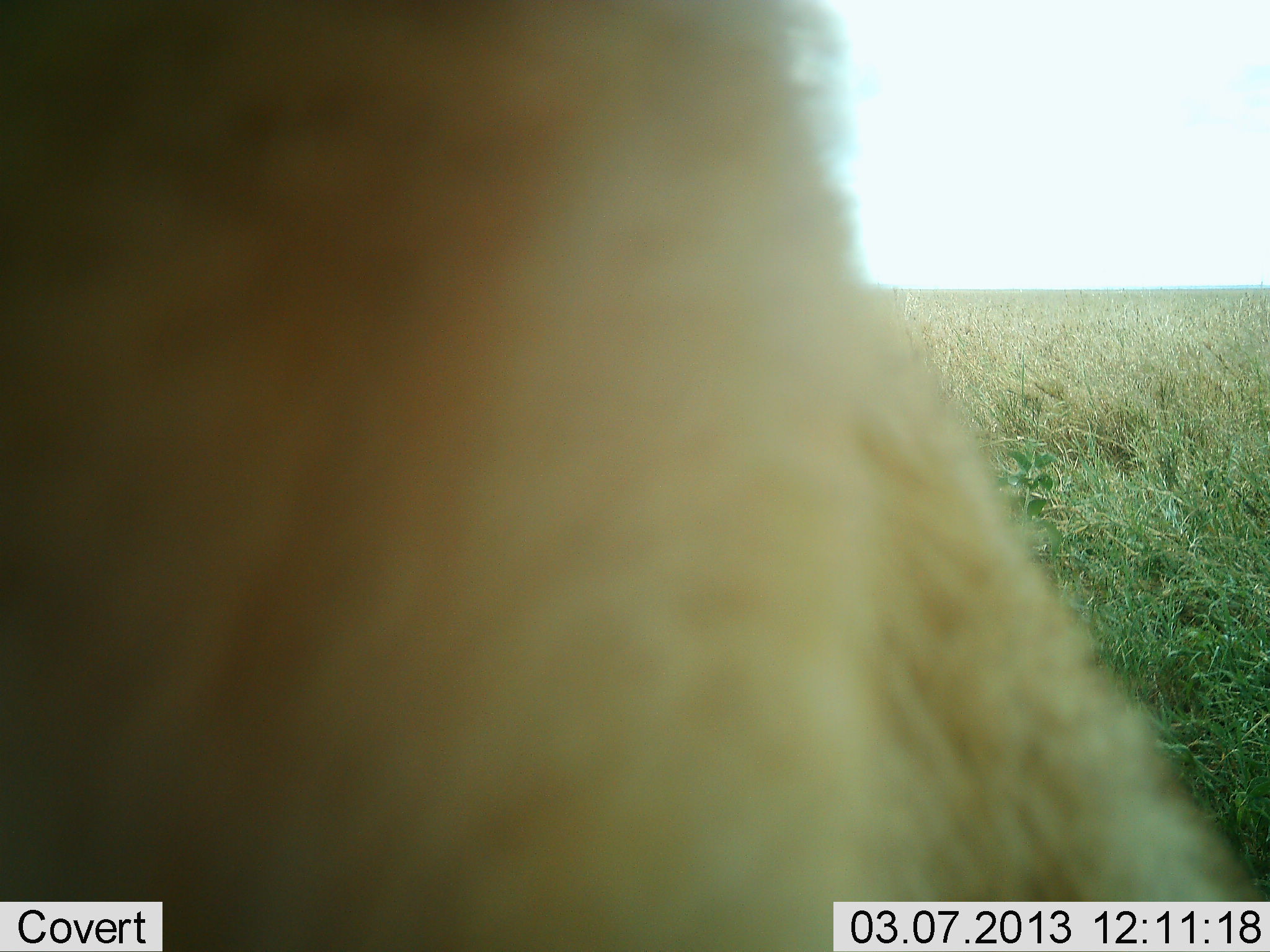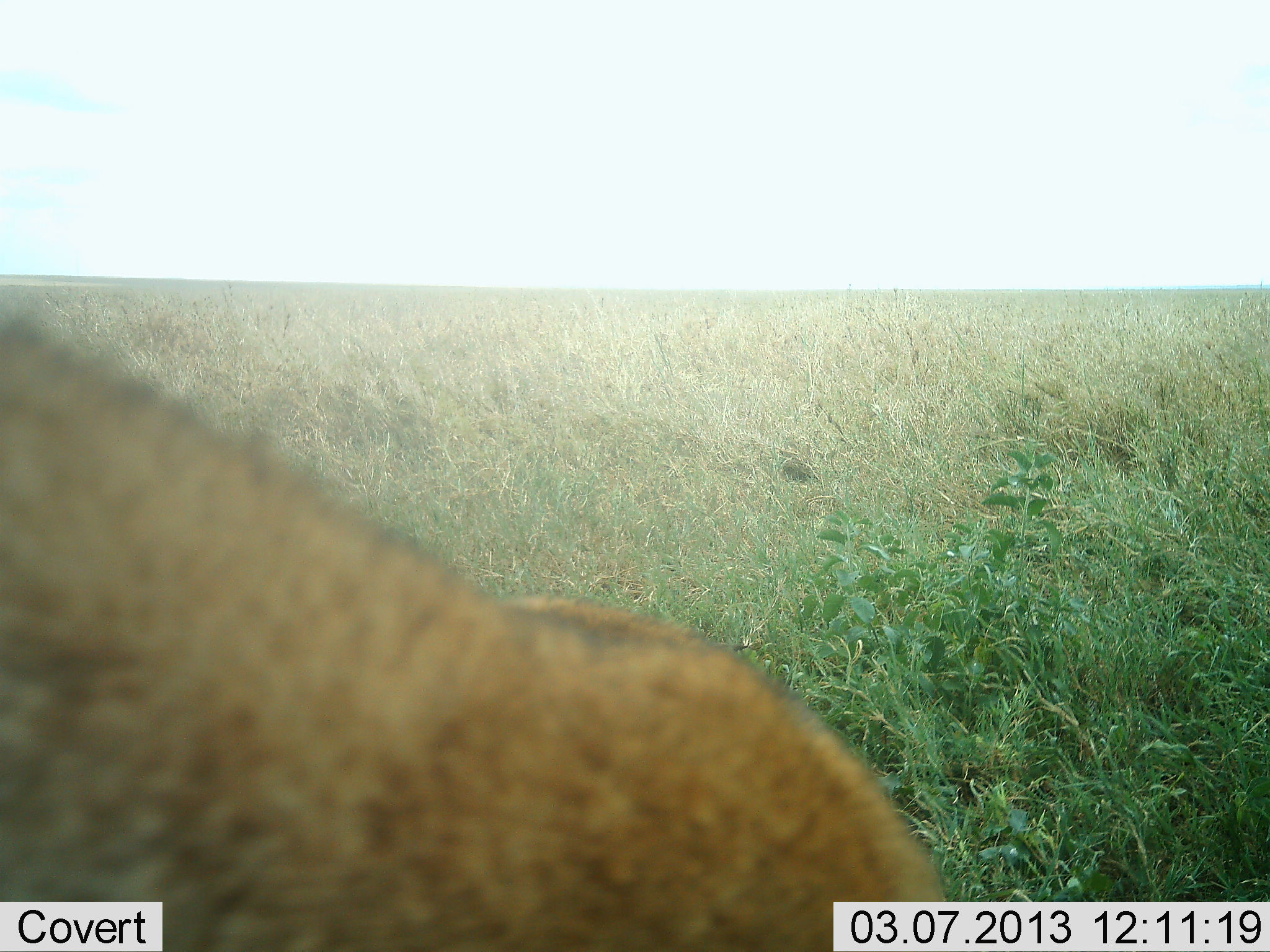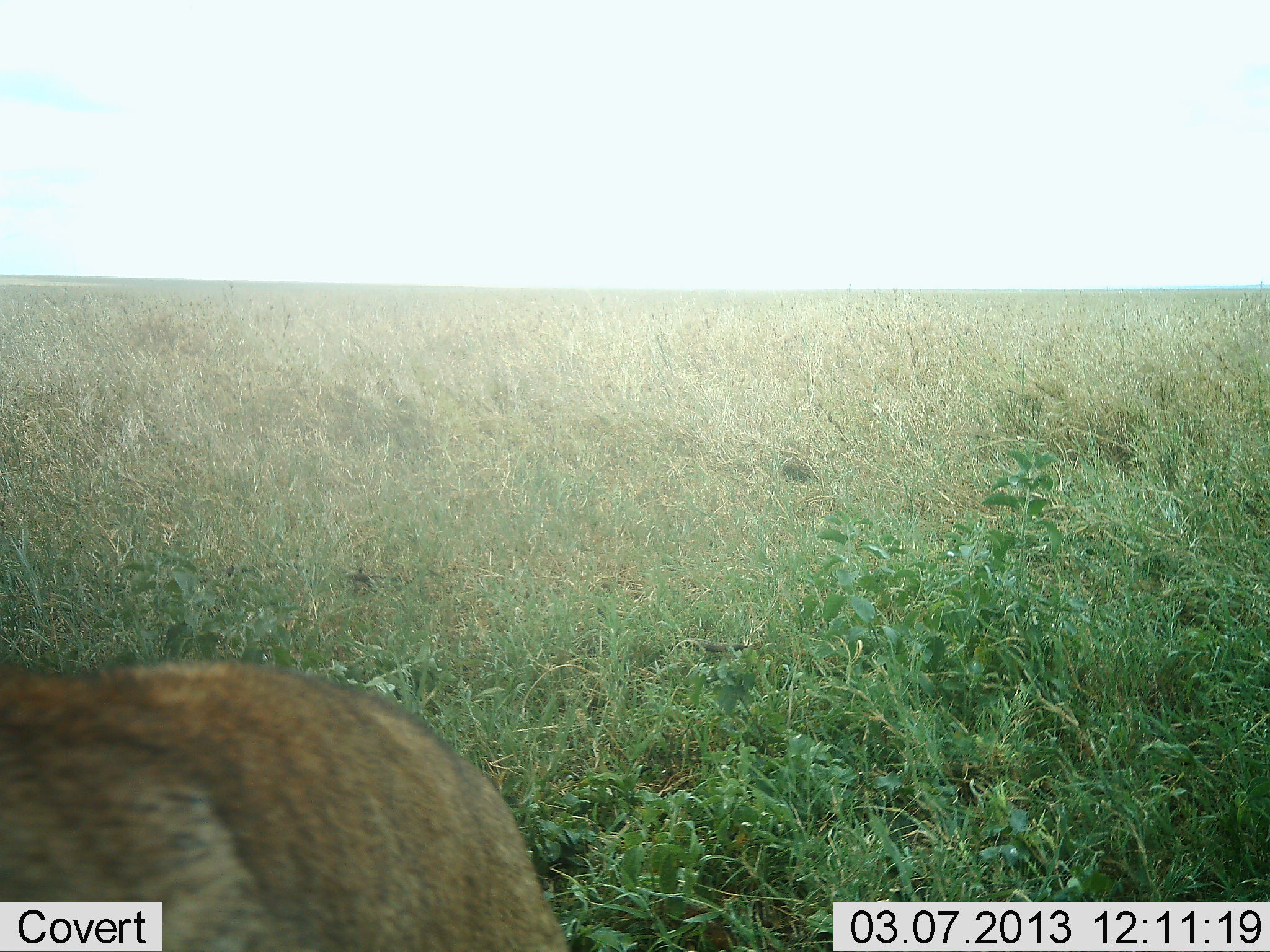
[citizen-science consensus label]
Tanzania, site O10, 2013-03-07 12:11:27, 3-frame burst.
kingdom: Animalia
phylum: Chordata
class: Mammalia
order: Carnivora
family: Felidae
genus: Panthera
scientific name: Panthera leo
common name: lion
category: lionfemale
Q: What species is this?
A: Lionfemale (lion) (Panthera leo).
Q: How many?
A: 1.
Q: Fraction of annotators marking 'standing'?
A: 38%.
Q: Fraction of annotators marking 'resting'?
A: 0%.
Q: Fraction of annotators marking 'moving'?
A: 62%.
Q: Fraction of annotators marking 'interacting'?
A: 0%.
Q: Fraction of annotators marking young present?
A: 0%.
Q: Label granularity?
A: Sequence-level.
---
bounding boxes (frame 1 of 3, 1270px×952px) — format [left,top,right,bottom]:
animal: [0,1,1269,952]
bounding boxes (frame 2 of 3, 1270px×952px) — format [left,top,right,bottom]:
animal: [1,310,955,952]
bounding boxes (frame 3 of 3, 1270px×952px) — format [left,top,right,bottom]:
animal: [0,657,572,952]